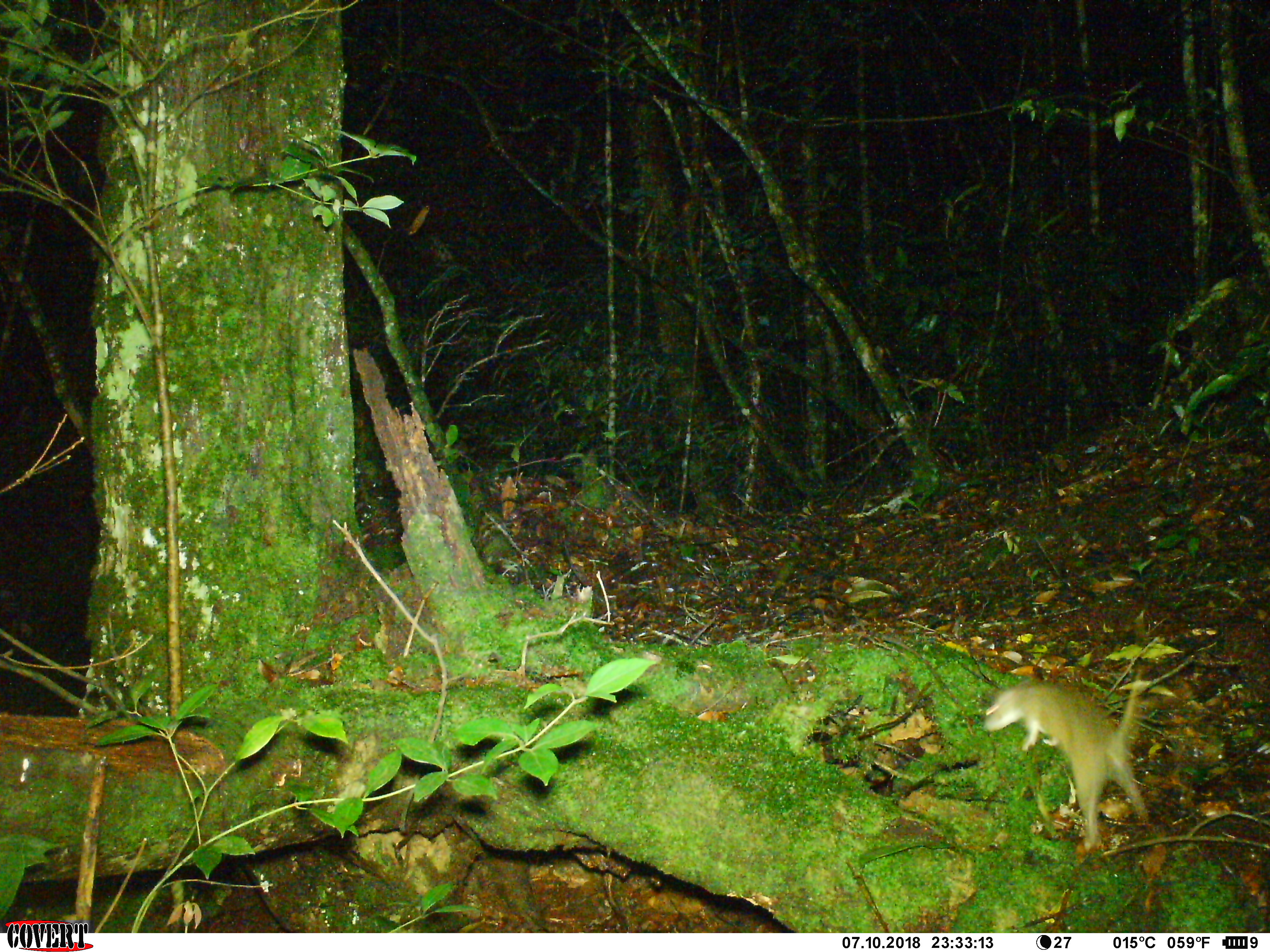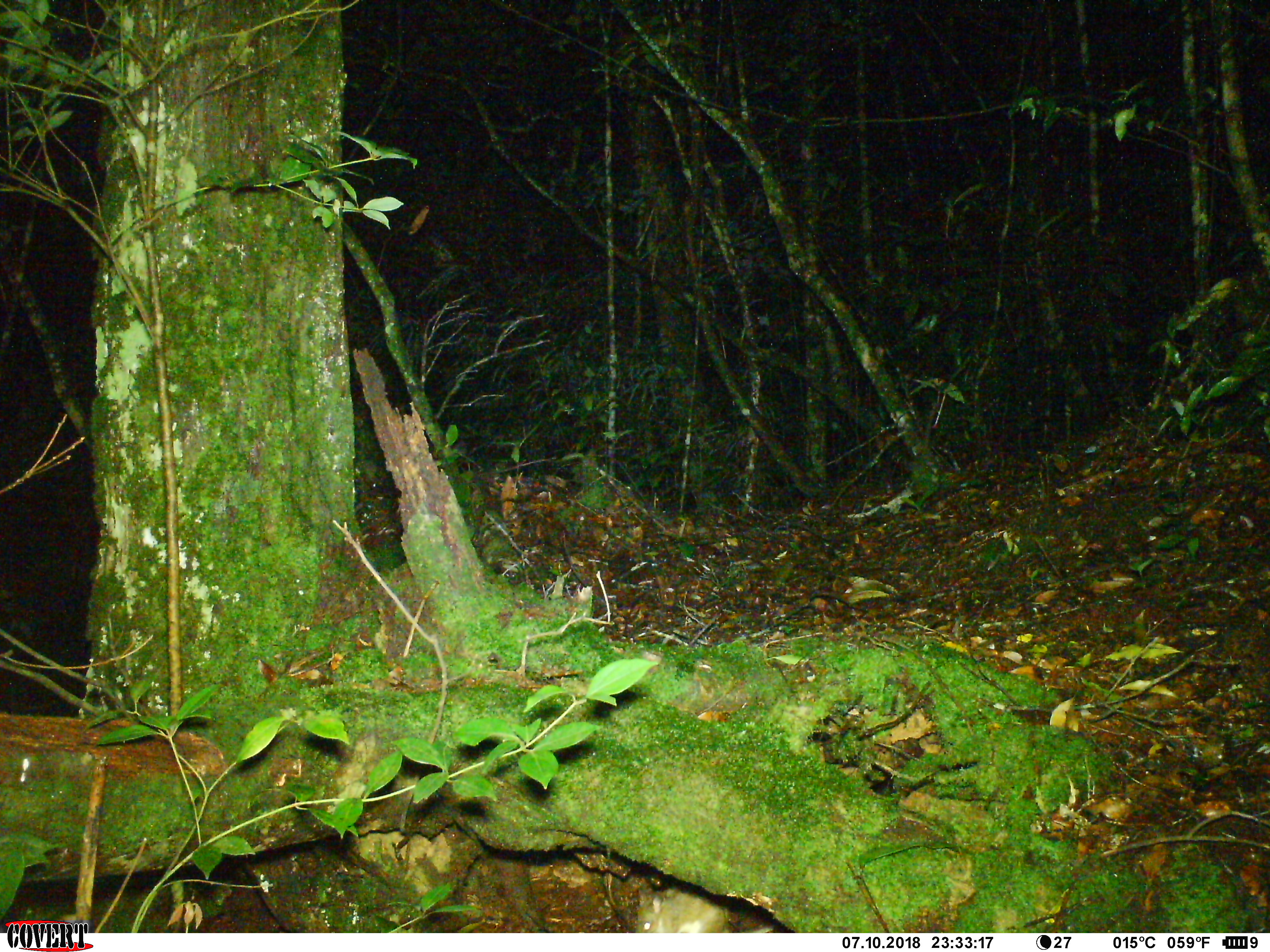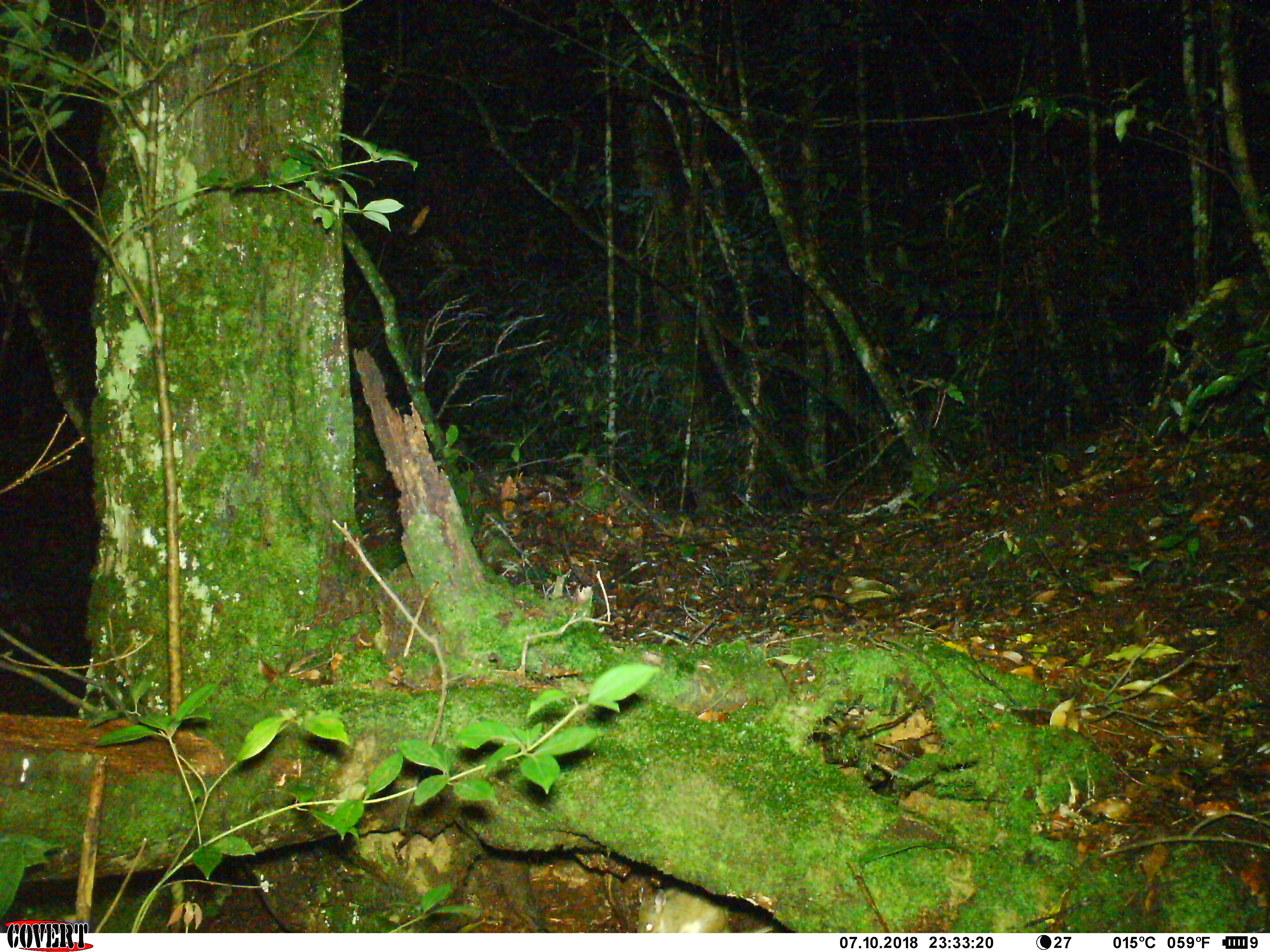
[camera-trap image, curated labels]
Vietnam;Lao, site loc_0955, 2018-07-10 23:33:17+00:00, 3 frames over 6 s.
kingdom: Animalia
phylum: Chordata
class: Mammalia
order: Rodentia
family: Muridae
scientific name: Muridae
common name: old-world mice and rats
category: unidentified murid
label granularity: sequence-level